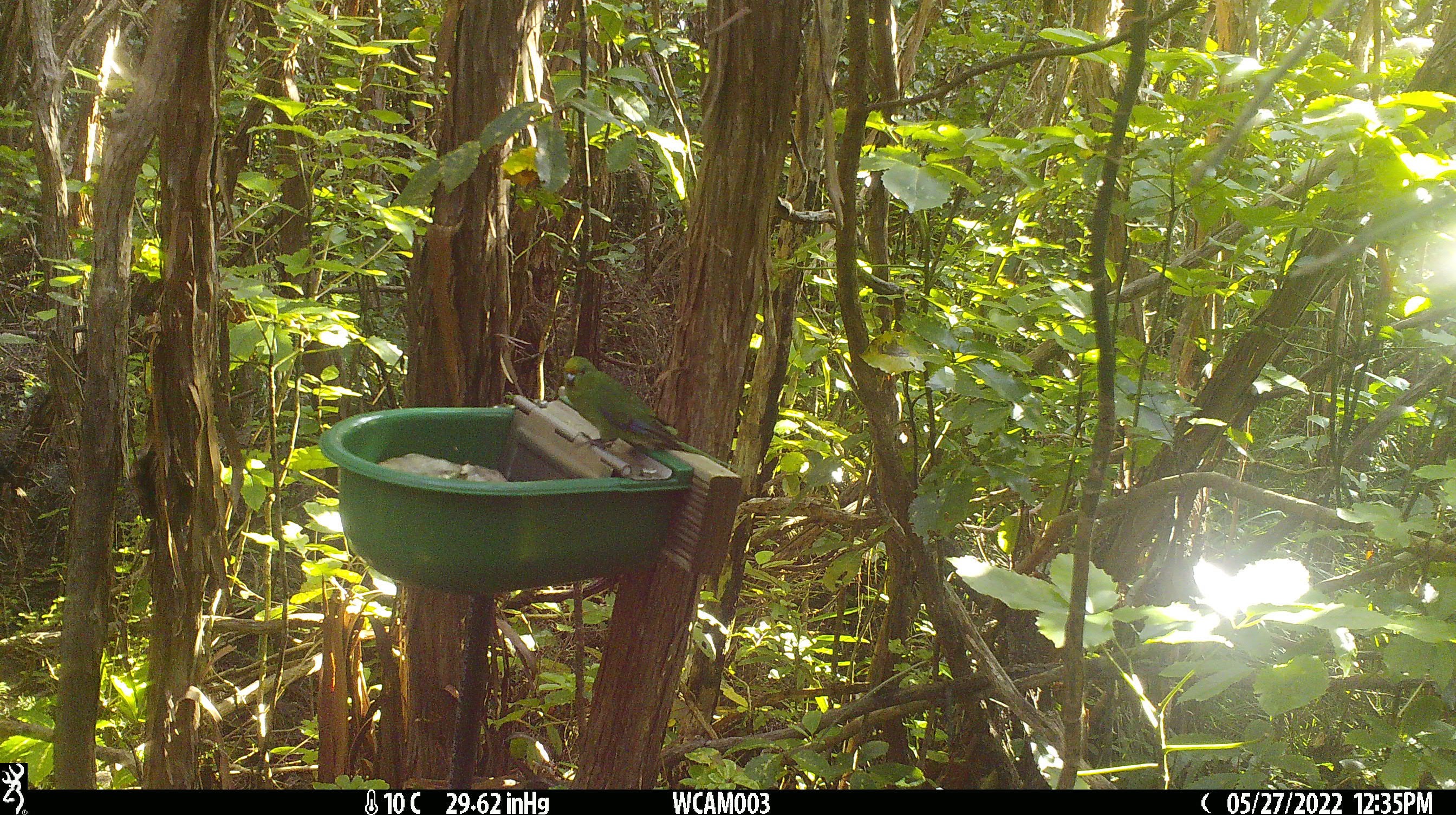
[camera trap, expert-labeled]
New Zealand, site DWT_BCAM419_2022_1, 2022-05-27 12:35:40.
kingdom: Animalia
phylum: Chordata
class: Aves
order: Psittaciformes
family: Psittaculidae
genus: Cyanoramphus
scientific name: Cyanoramphus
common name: parakeet